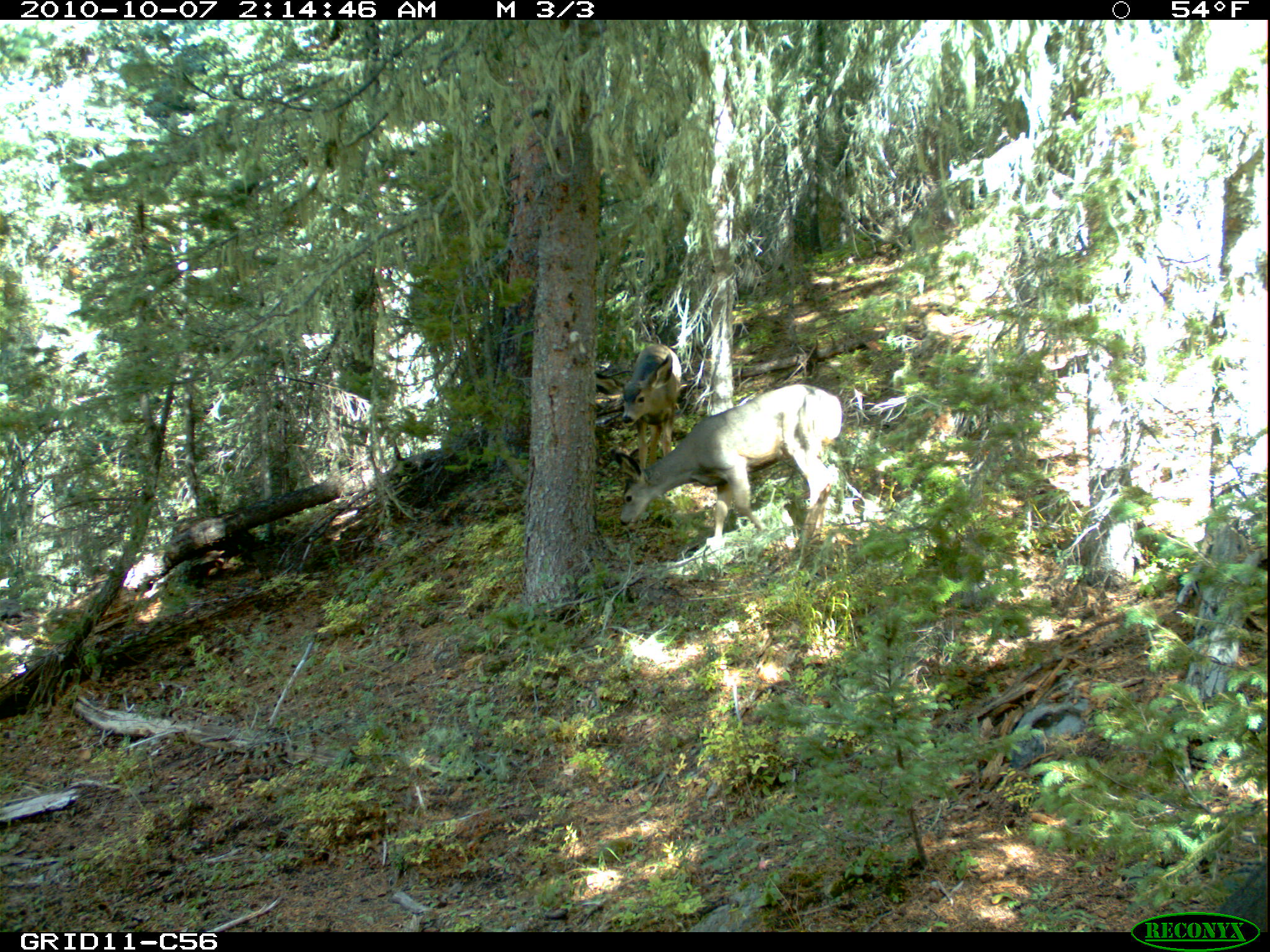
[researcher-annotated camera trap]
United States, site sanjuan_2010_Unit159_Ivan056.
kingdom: Animalia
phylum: Chordata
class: Mammalia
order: Artiodactyla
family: Cervidae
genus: Odocoileus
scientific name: Odocoileus hemionus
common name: mule deer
Odocoileus hemionus (mule deer).